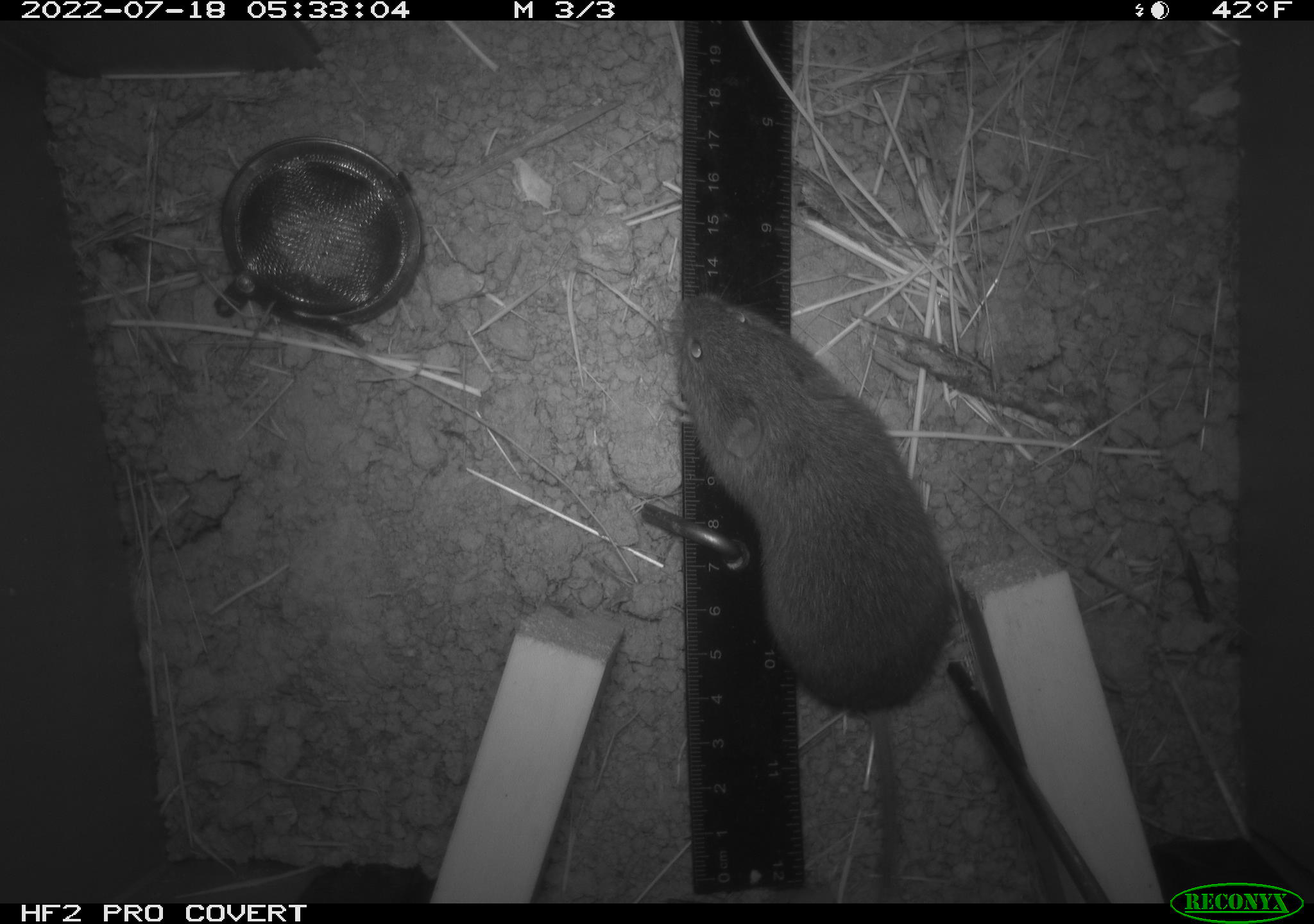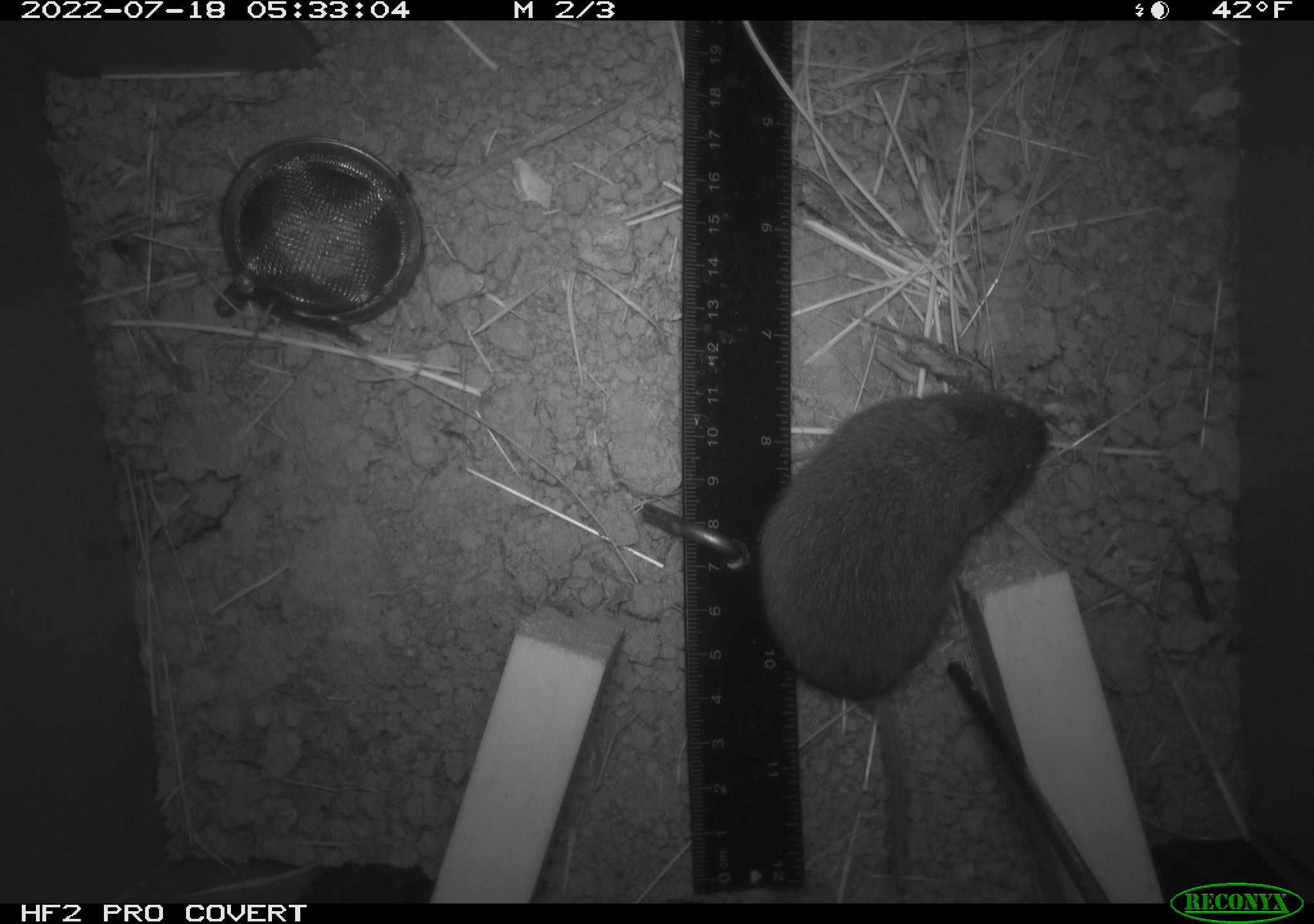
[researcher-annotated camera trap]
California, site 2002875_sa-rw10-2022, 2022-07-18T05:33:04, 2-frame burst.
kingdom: Animalia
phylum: Chordata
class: Mammalia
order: Rodentia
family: Cricetidae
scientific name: Arvicolinae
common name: voles, lemmings, and muskrats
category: arvicolinae subfamily